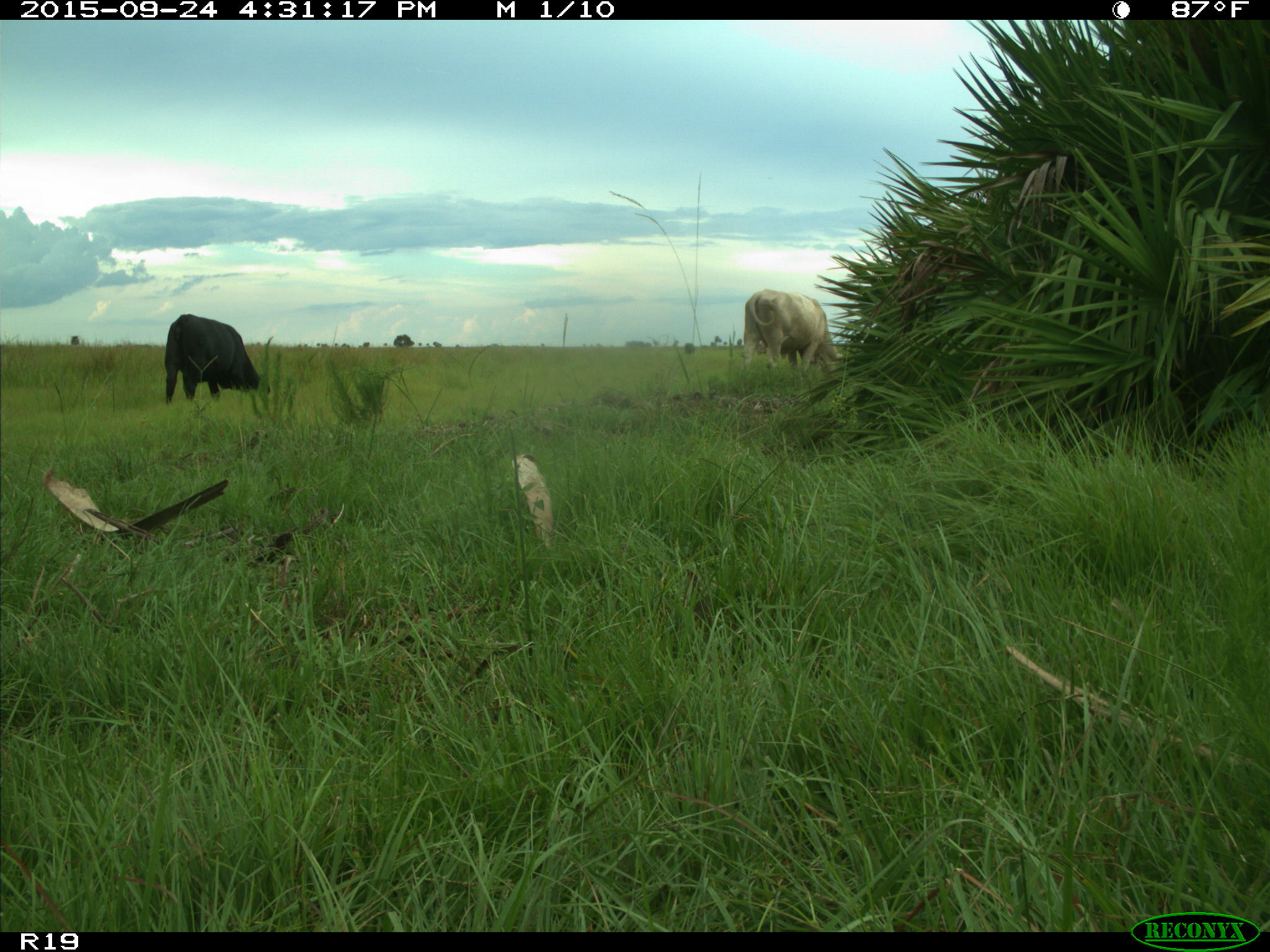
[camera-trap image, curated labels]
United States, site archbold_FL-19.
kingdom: Animalia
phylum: Chordata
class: Mammalia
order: Artiodactyla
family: Bovidae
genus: Bos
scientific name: Bos taurus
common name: domestic cow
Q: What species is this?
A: Bos taurus (domestic cow).